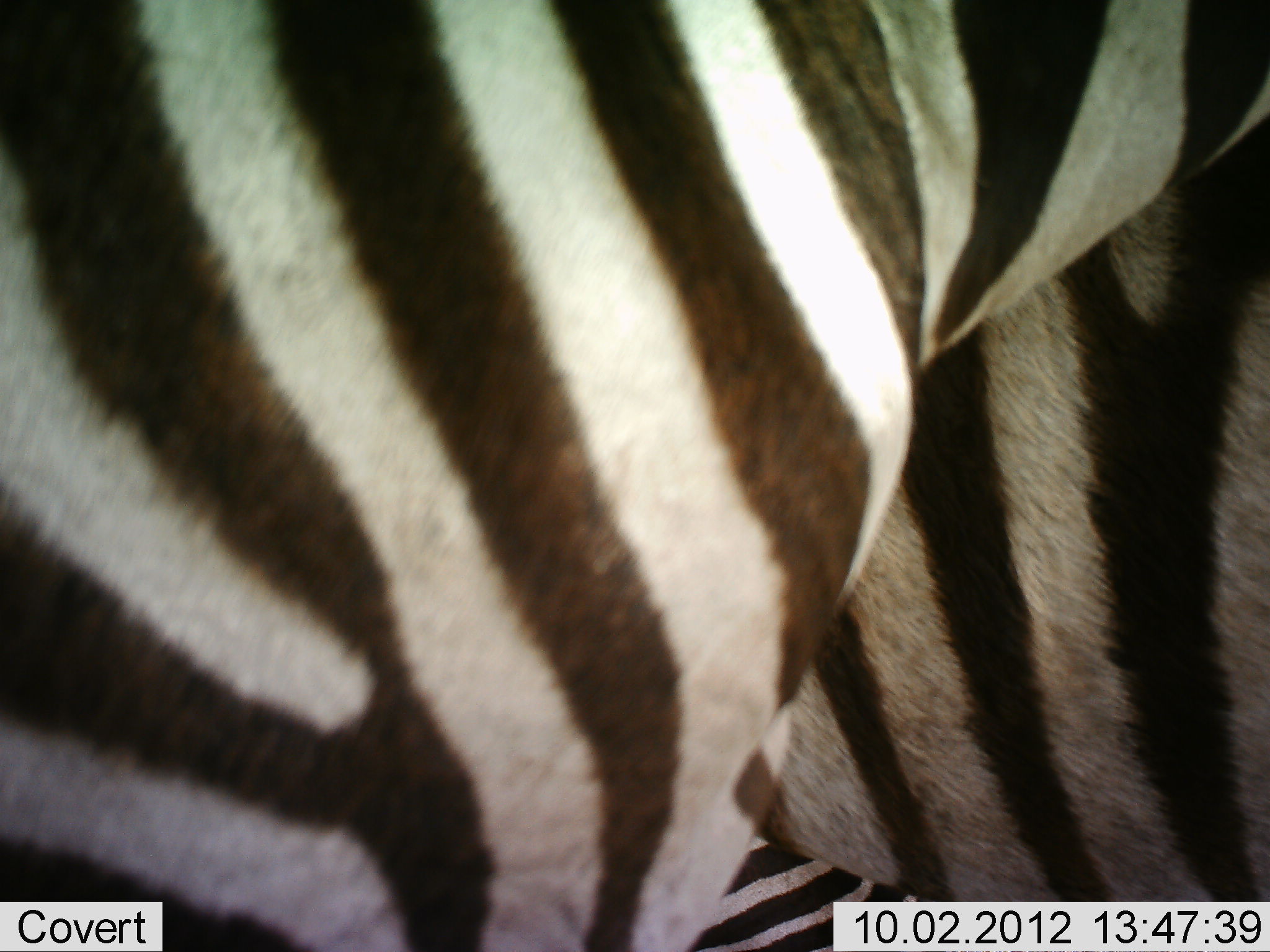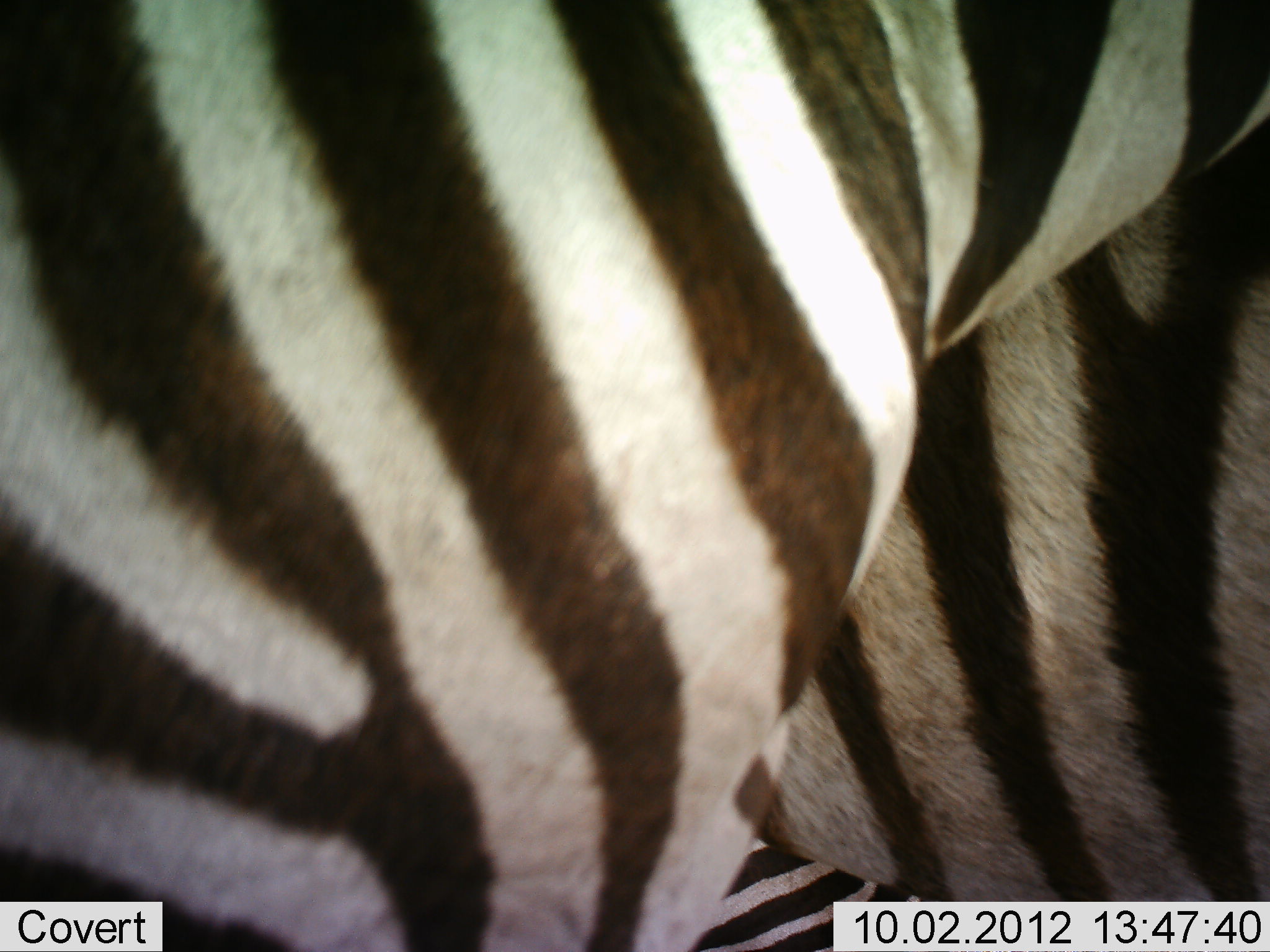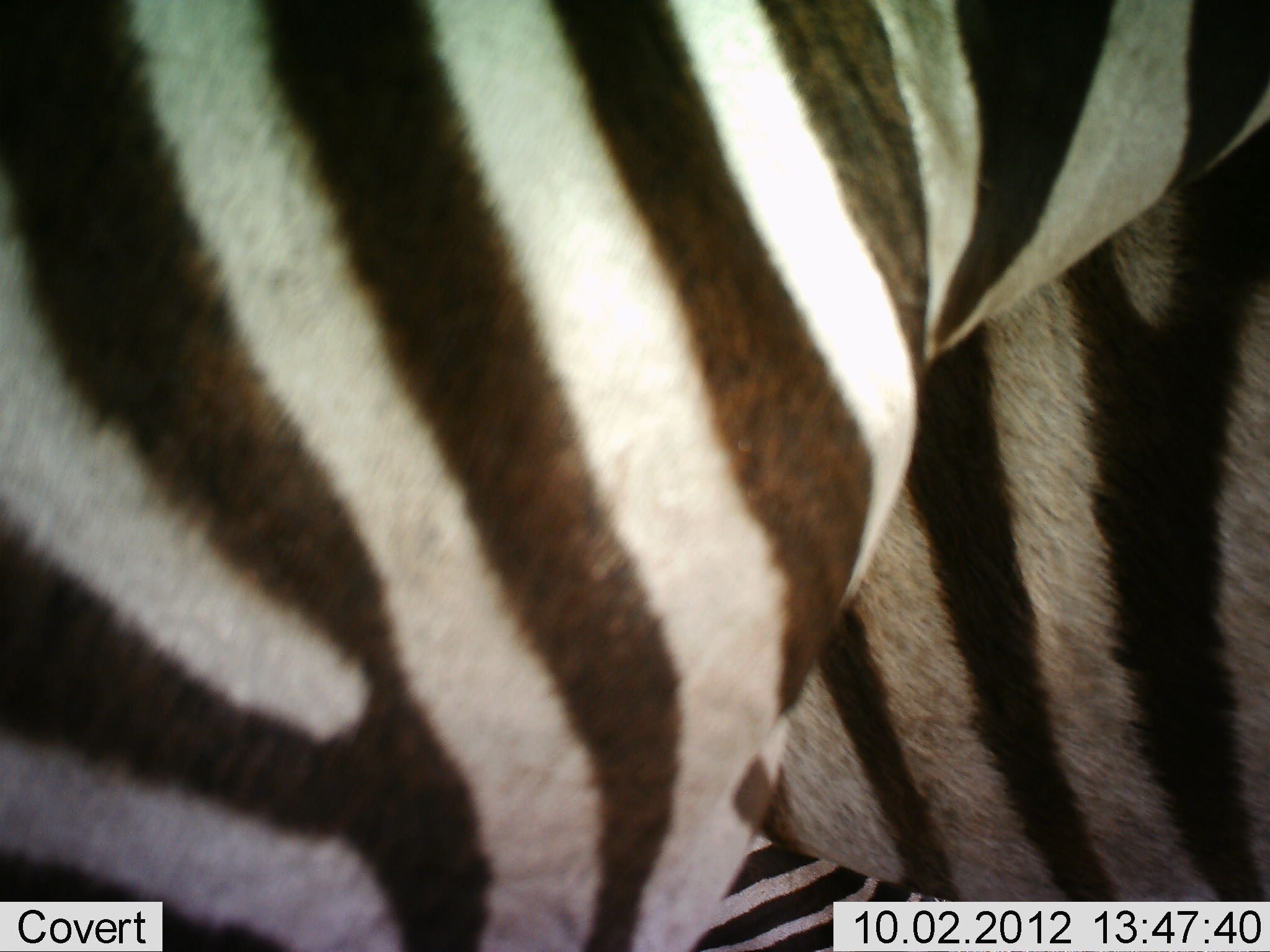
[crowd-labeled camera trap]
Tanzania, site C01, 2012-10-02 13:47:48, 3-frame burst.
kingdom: Animalia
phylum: Chordata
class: Mammalia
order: Perissodactyla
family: Equidae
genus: Equus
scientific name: Equus quagga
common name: plains zebra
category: zebra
Zebra (plains zebra) (Equus quagga), count 2. Behavior (volunteer vote fractions): standing 100%, resting 0%, moving 0%, interacting 10%. Young present (vote fraction): 0%. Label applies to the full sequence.